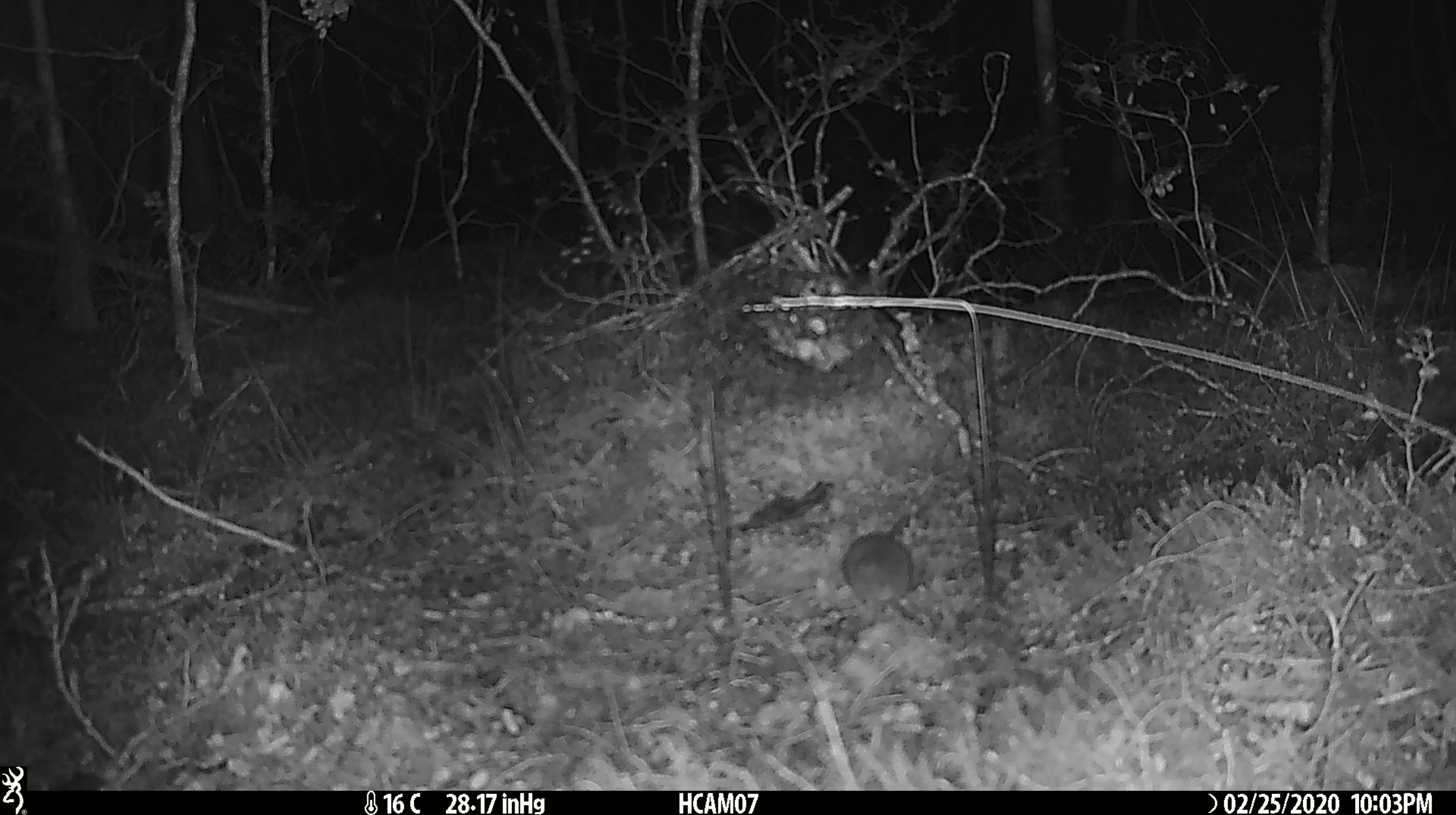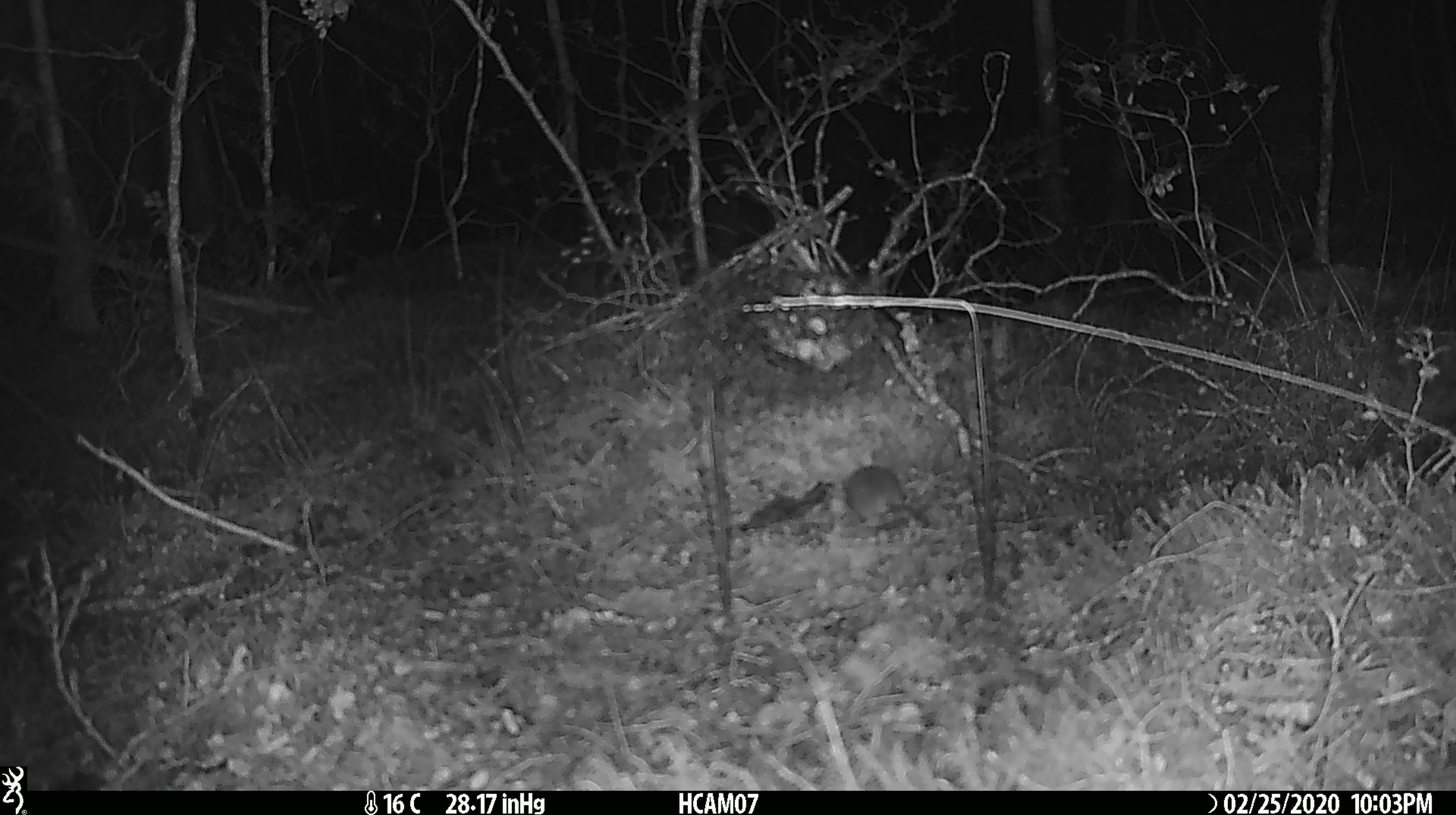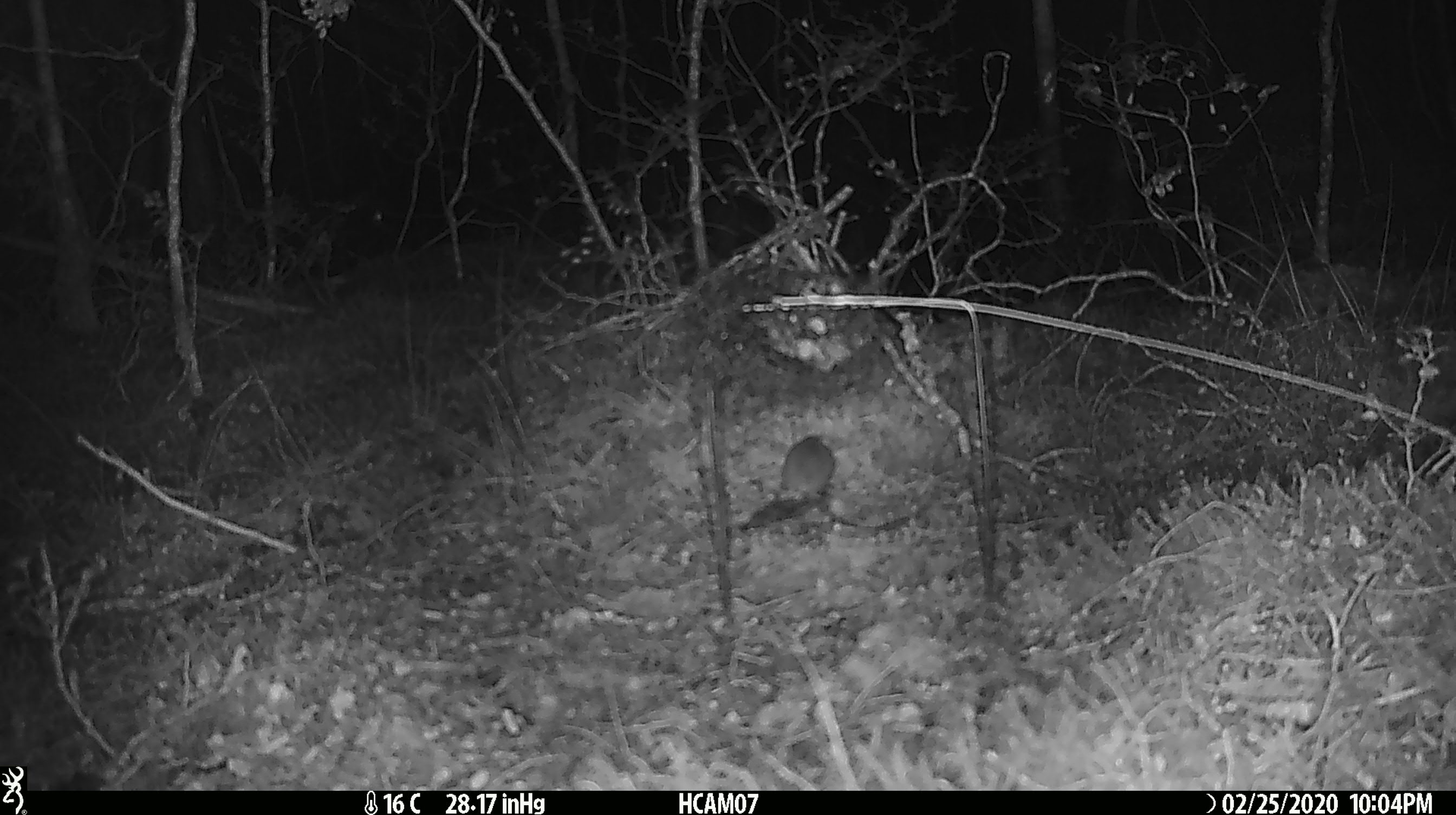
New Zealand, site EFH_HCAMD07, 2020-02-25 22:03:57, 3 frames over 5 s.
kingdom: Animalia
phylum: Chordata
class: Mammalia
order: Rodentia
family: Muridae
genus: Mus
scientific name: Mus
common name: mouse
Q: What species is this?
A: Mouse (Mus).